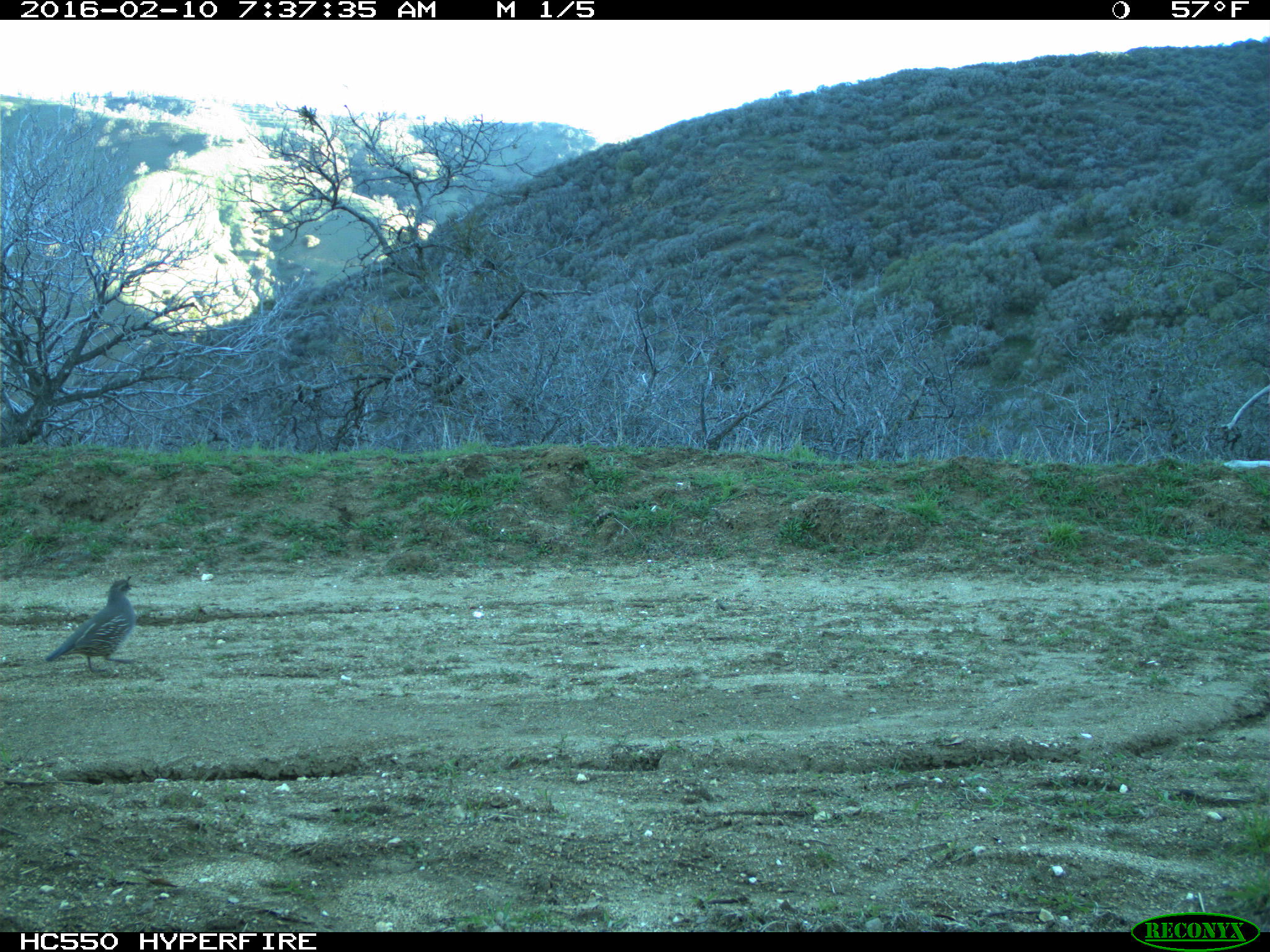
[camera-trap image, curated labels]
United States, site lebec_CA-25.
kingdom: Animalia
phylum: Chordata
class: Aves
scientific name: Aves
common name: birds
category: unidentified bird